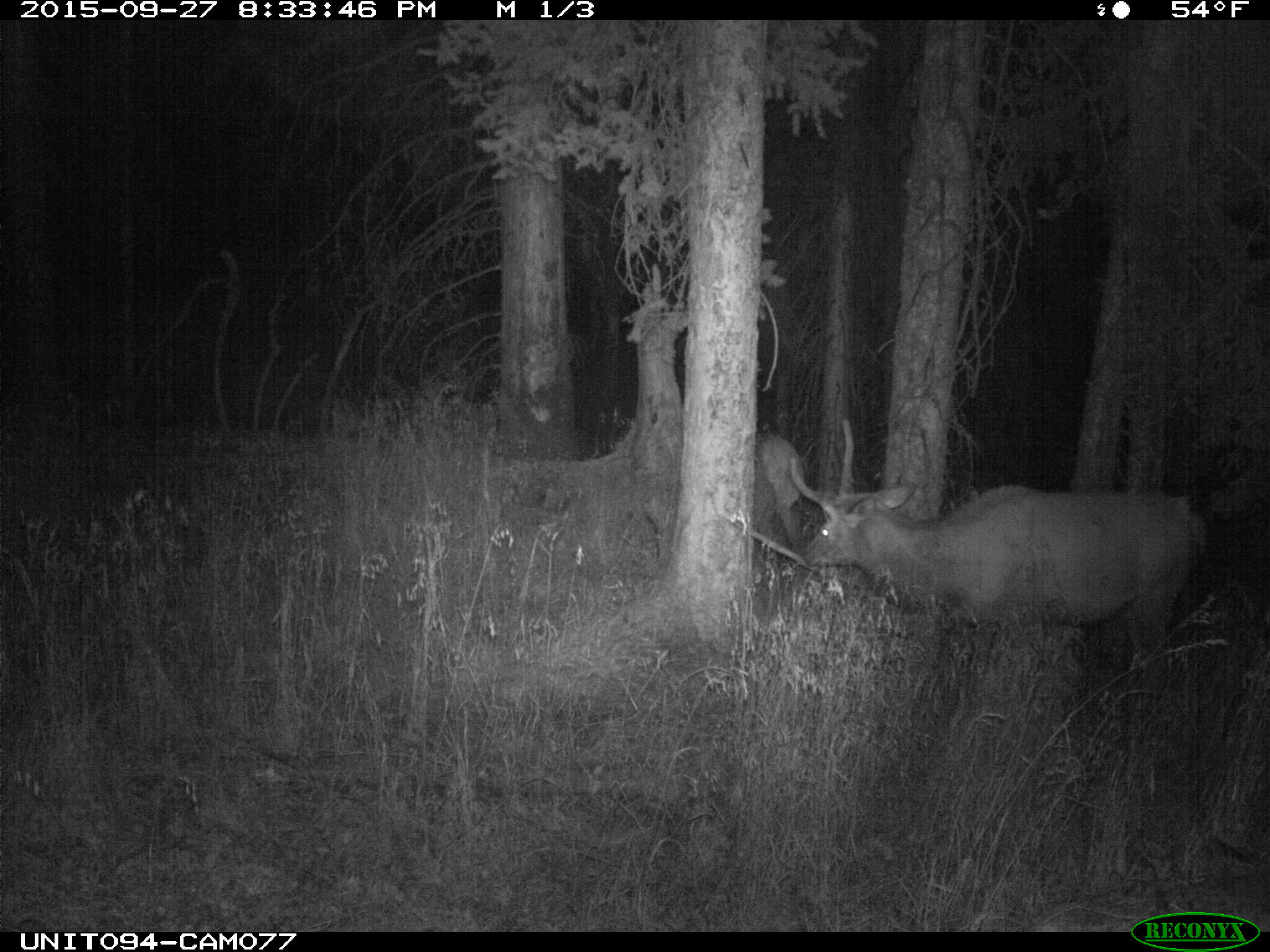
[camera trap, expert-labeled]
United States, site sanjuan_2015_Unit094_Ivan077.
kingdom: Animalia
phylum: Chordata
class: Mammalia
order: Artiodactyla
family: Cervidae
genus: Cervus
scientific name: Cervus elaphus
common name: red deer